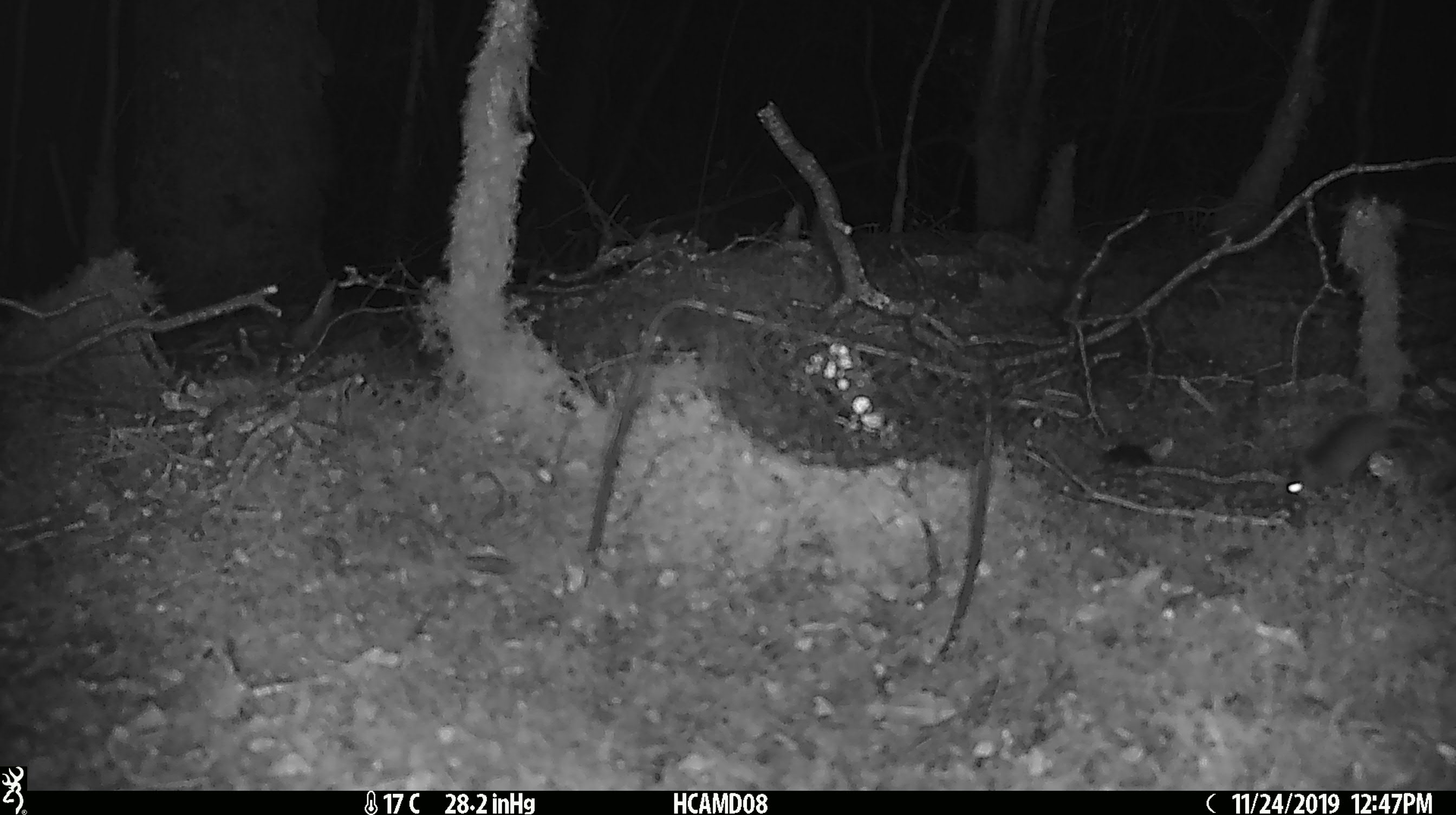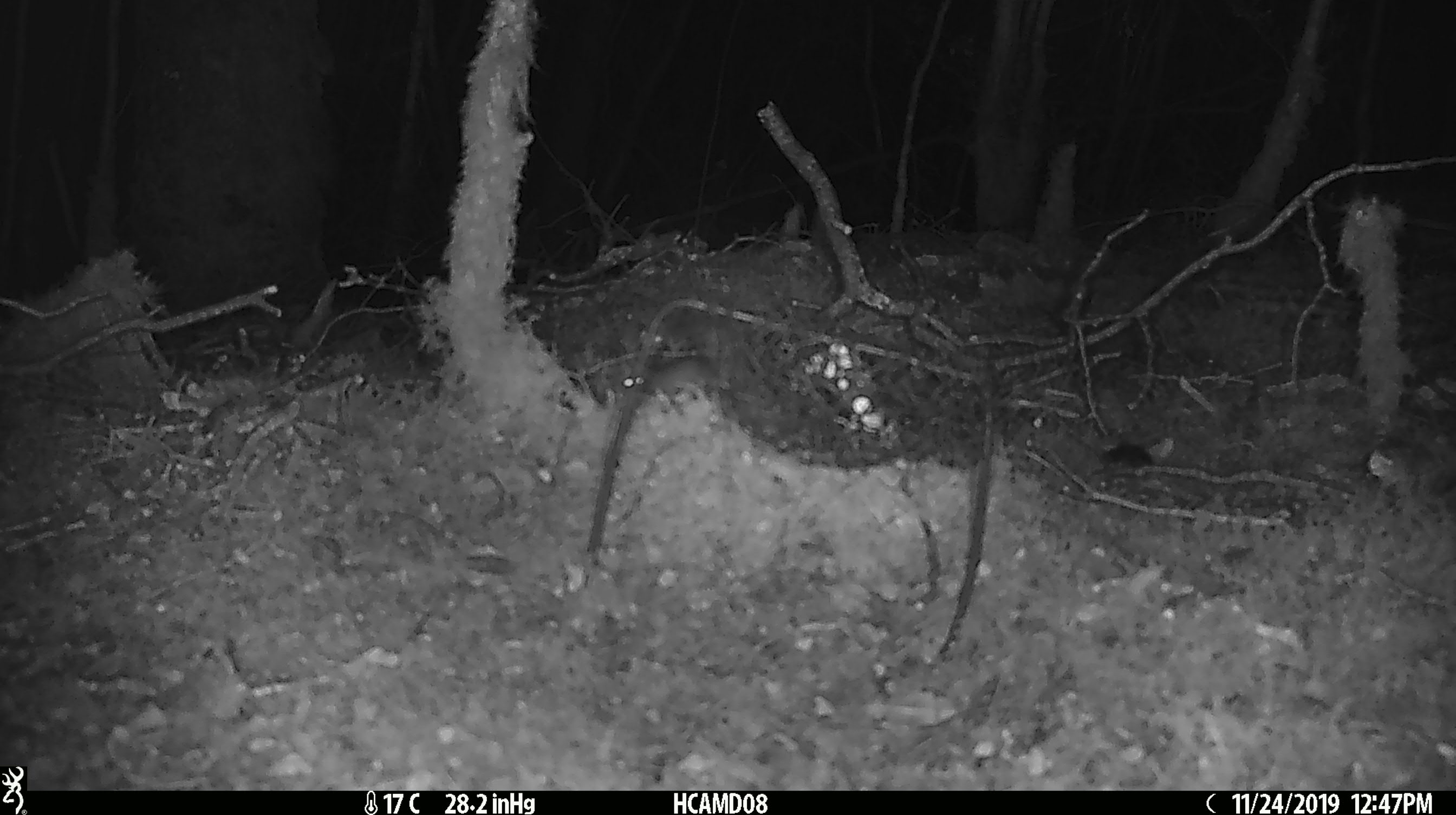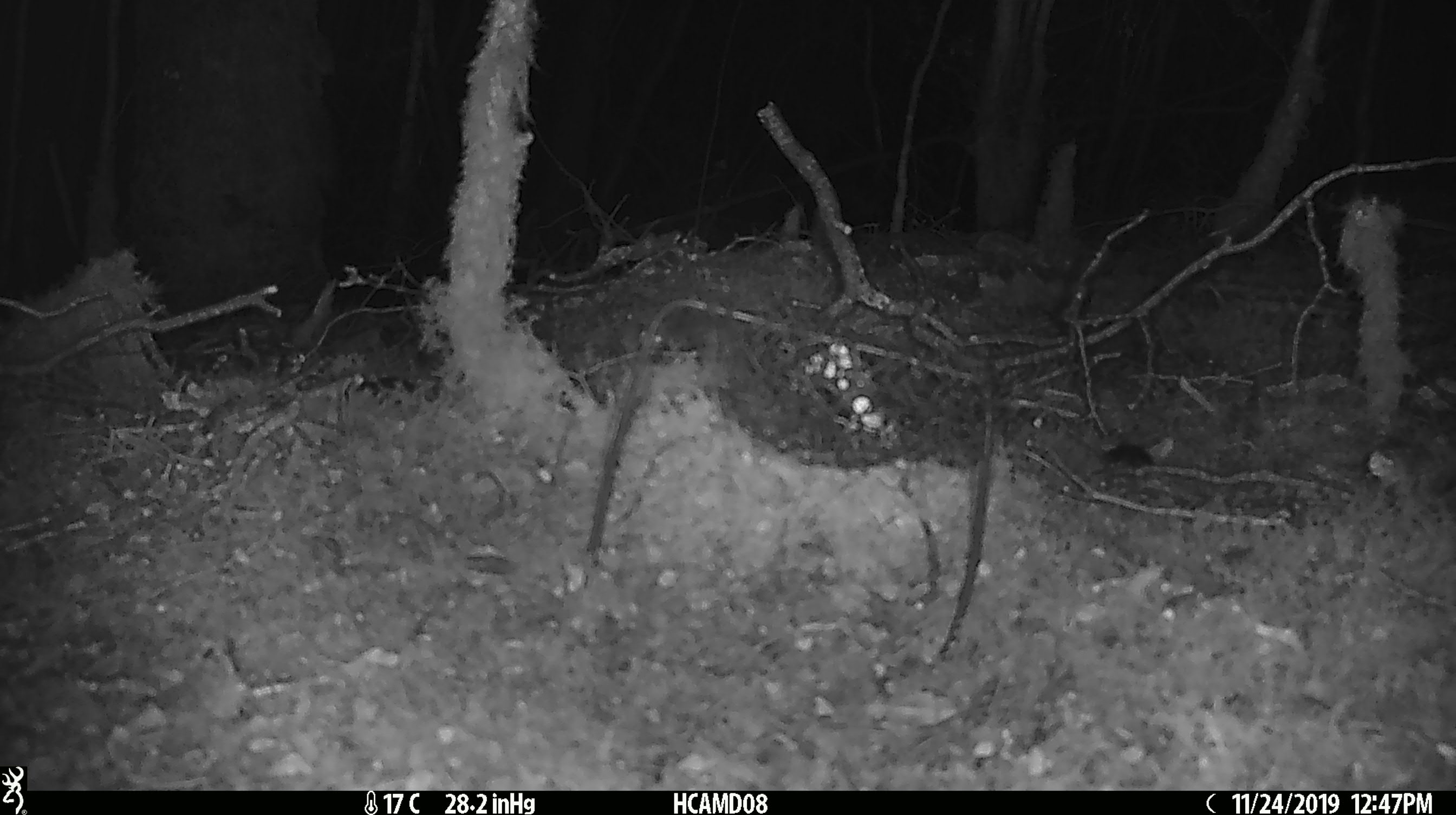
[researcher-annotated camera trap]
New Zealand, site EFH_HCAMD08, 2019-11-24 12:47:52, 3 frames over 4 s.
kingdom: Animalia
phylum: Chordata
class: Mammalia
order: Rodentia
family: Muridae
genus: Mus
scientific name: Mus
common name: mouse